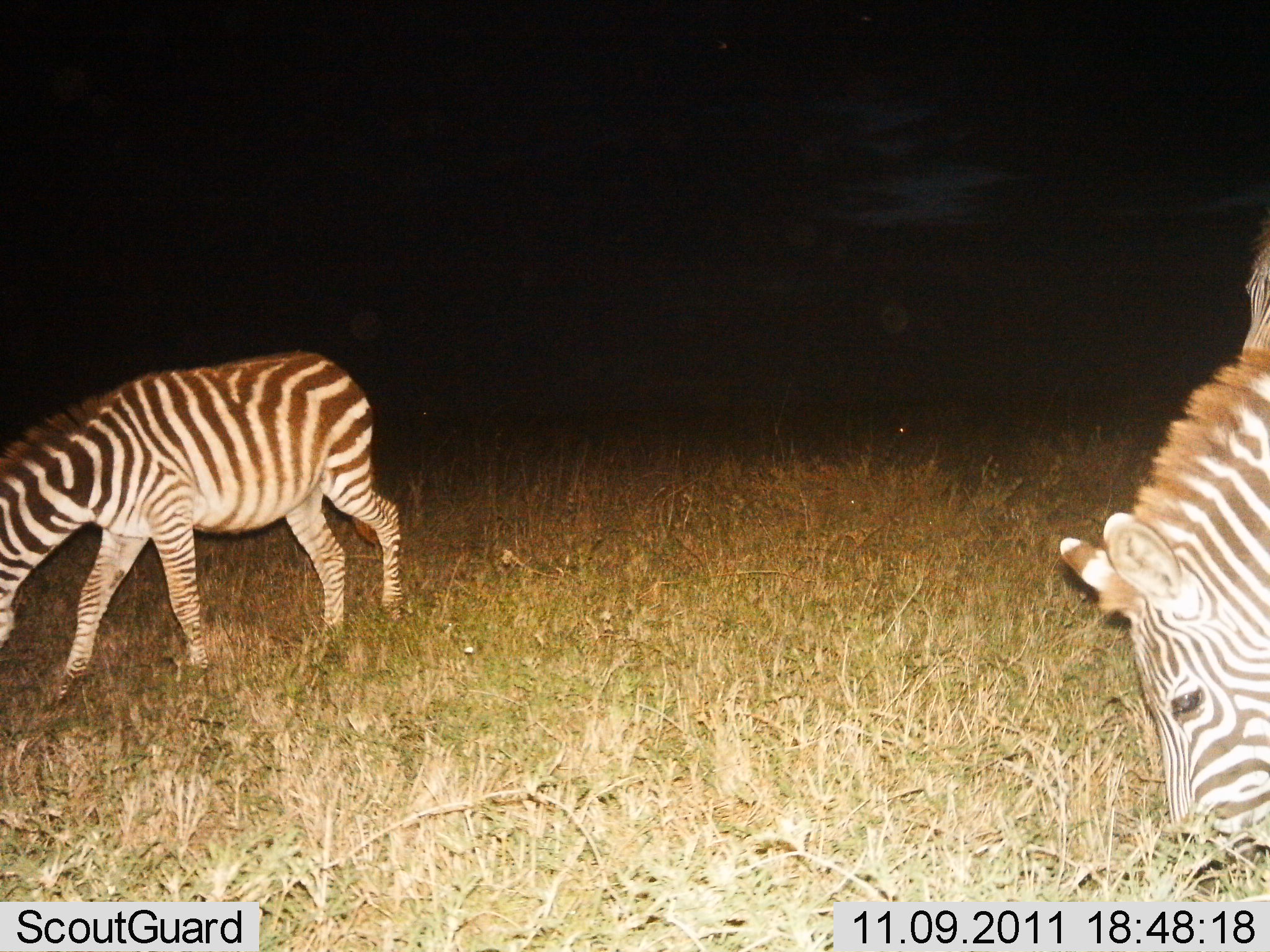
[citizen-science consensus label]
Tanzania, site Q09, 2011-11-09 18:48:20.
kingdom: Animalia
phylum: Chordata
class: Mammalia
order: Perissodactyla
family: Equidae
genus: Equus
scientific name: Equus quagga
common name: plains zebra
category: zebra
Zebra (plains zebra) (Equus quagga), count 2. Behavior (volunteer vote fractions): standing 12%, resting 0%, moving 6%, interacting 0%. Young present (vote fraction): 0%. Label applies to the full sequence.